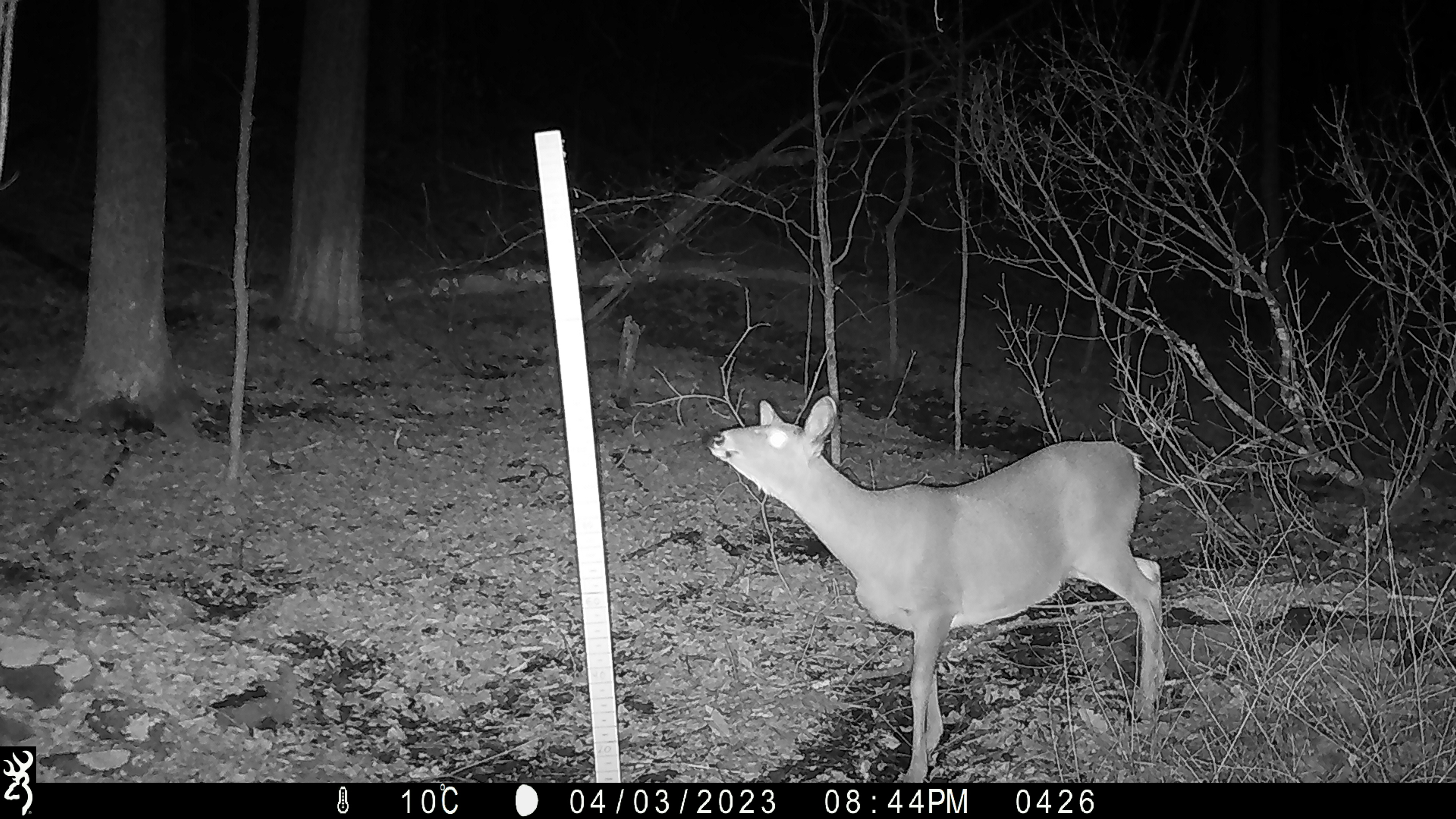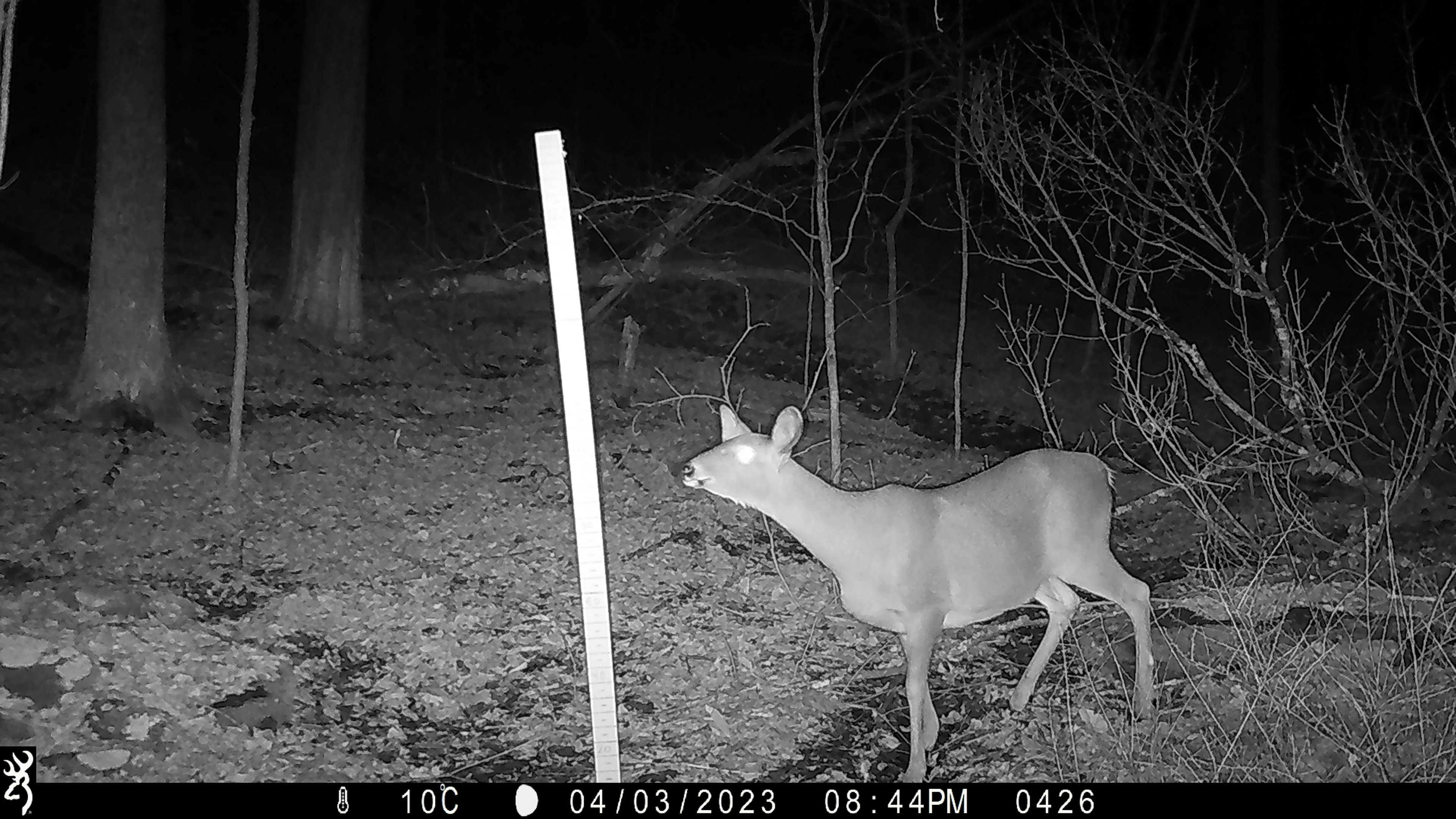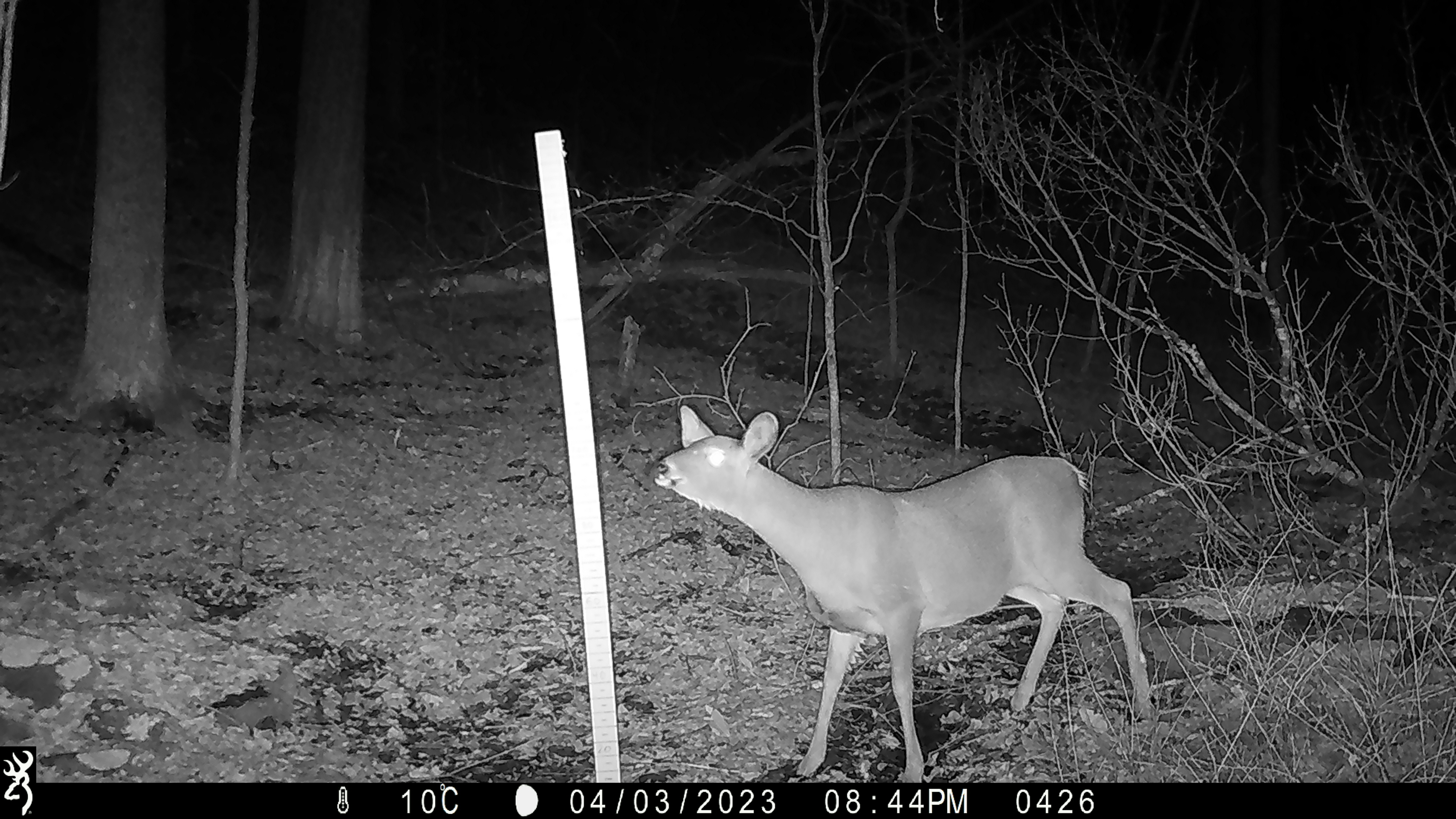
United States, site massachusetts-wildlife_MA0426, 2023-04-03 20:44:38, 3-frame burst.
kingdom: Animalia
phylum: Chordata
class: Mammalia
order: Artiodactyla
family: Cervidae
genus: Odocoileus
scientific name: Odocoileus virginianus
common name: white-tailed deer